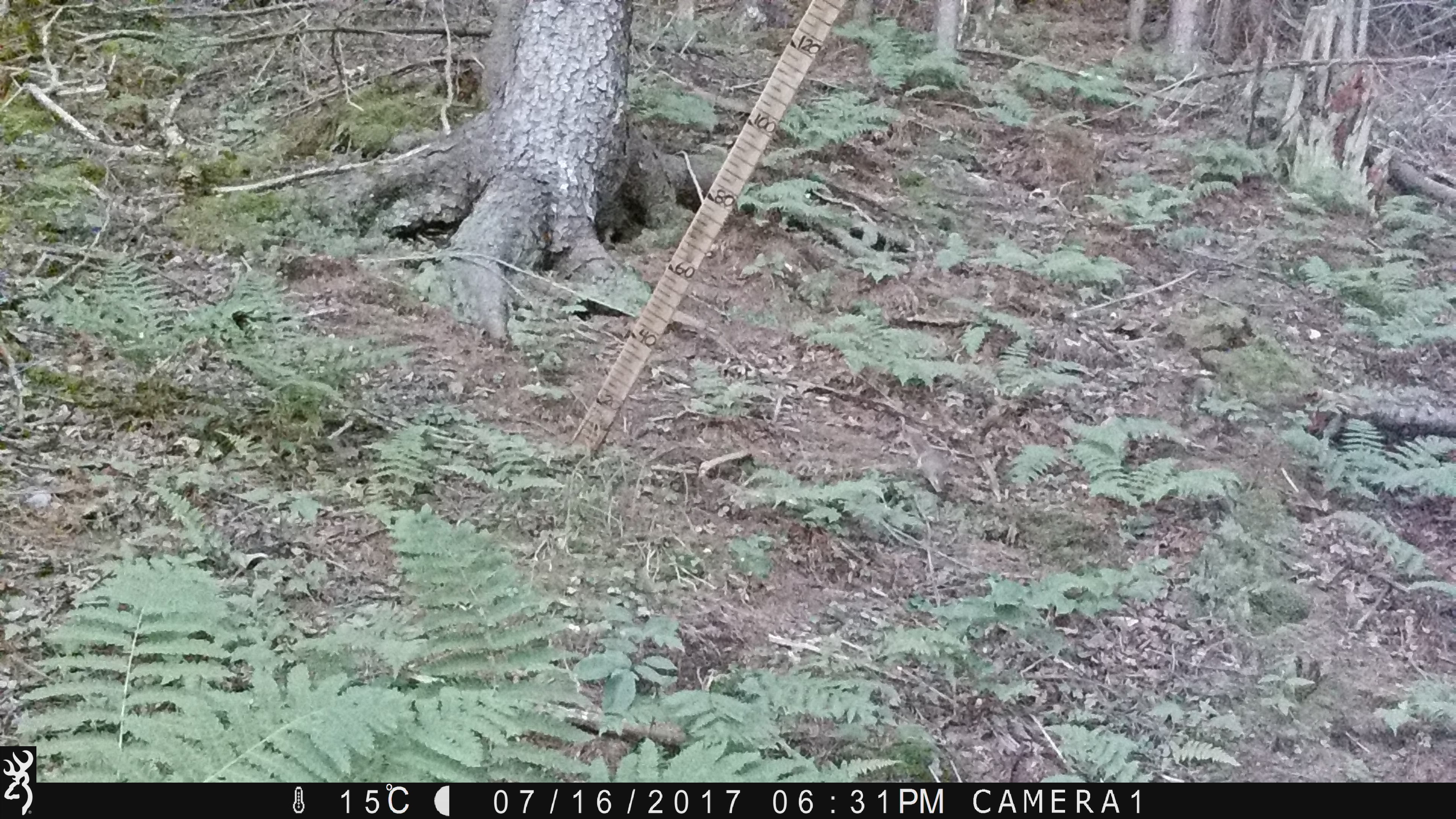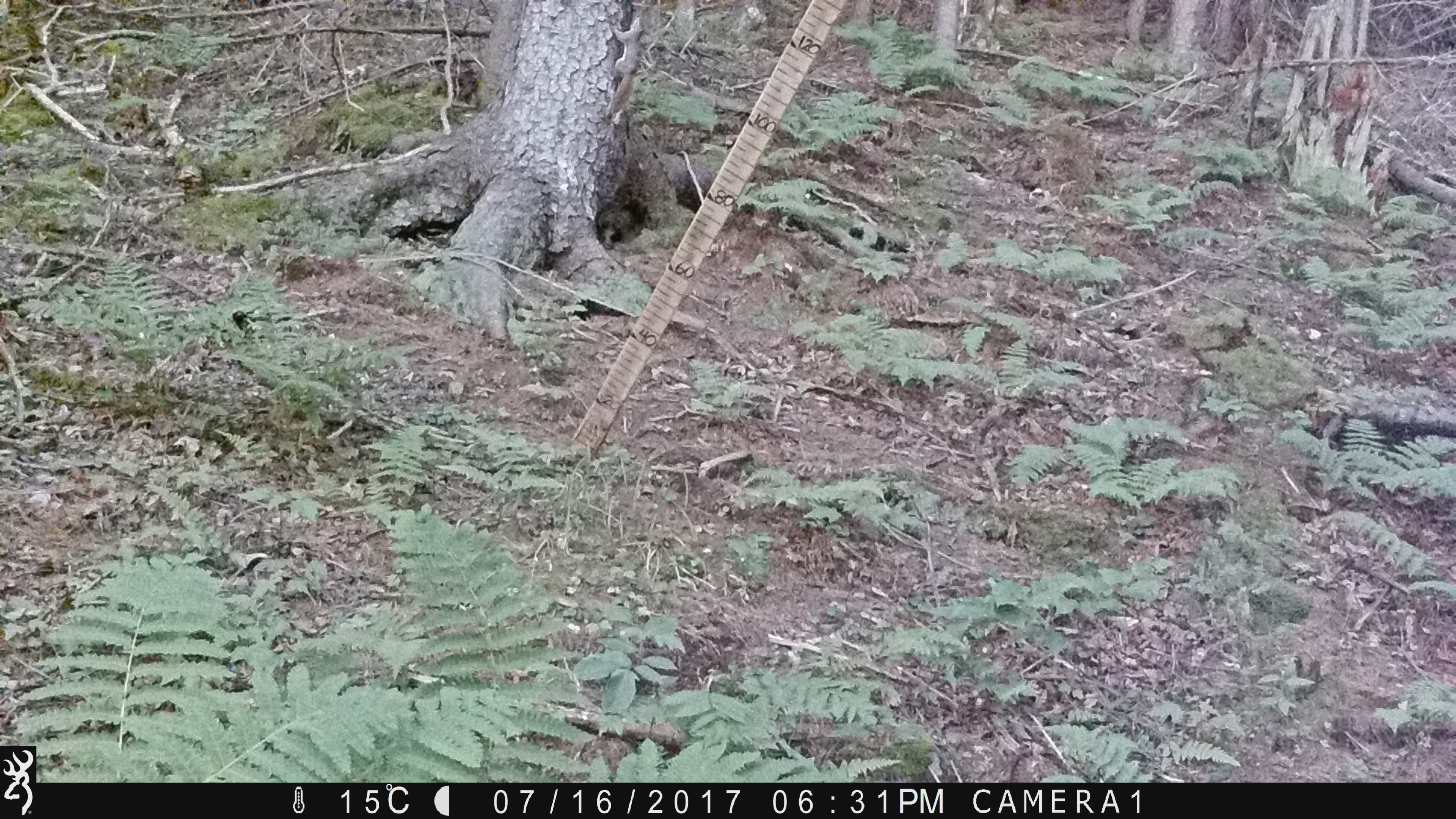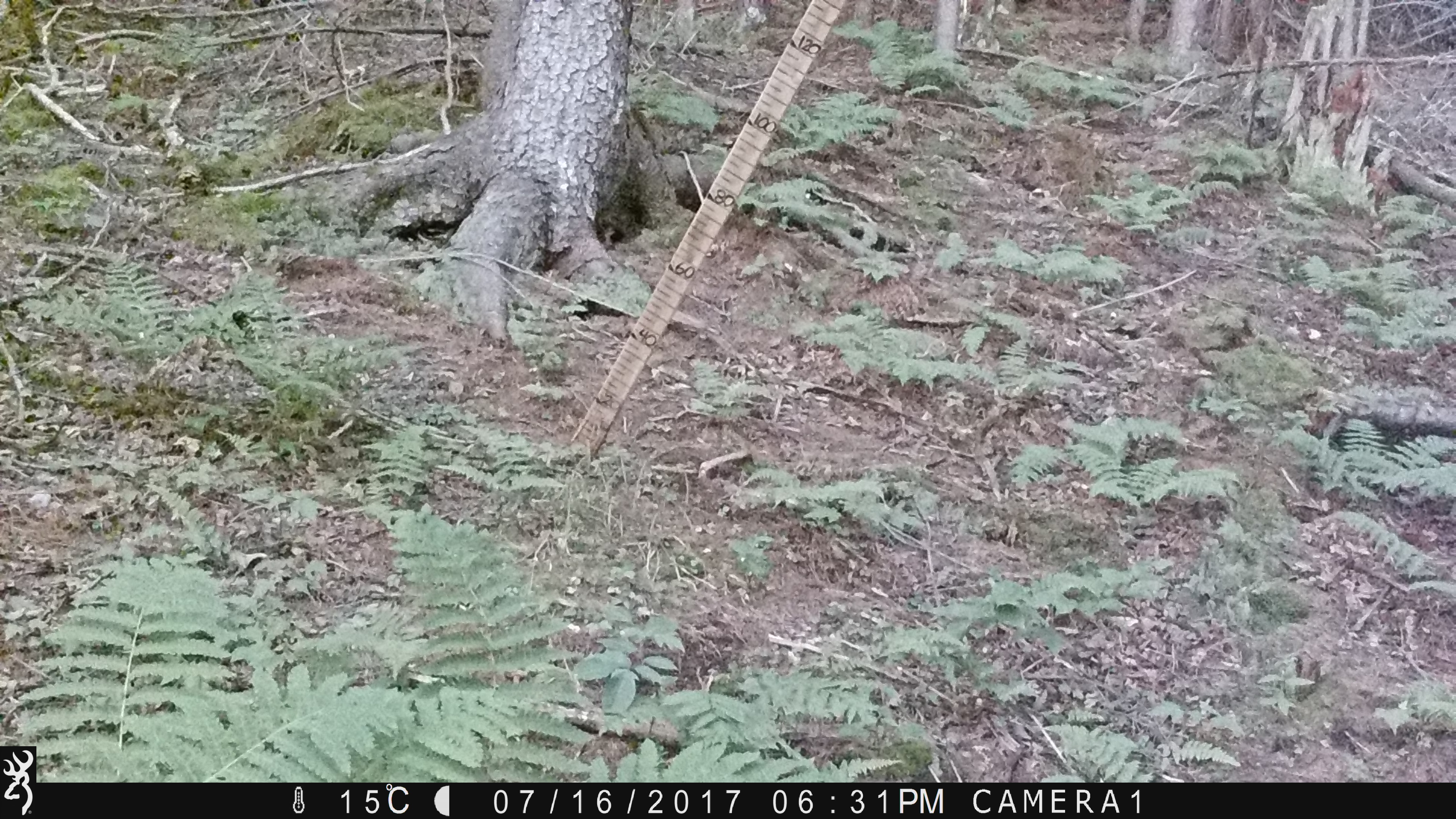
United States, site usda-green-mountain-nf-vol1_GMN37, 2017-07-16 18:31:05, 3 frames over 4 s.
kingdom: Animalia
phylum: Chordata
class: Mammalia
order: Rodentia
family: Sciuridae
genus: Tamiasciurus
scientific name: Tamiasciurus hudsonicus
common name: red squirrel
Red squirrel (Tamiasciurus hudsonicus).